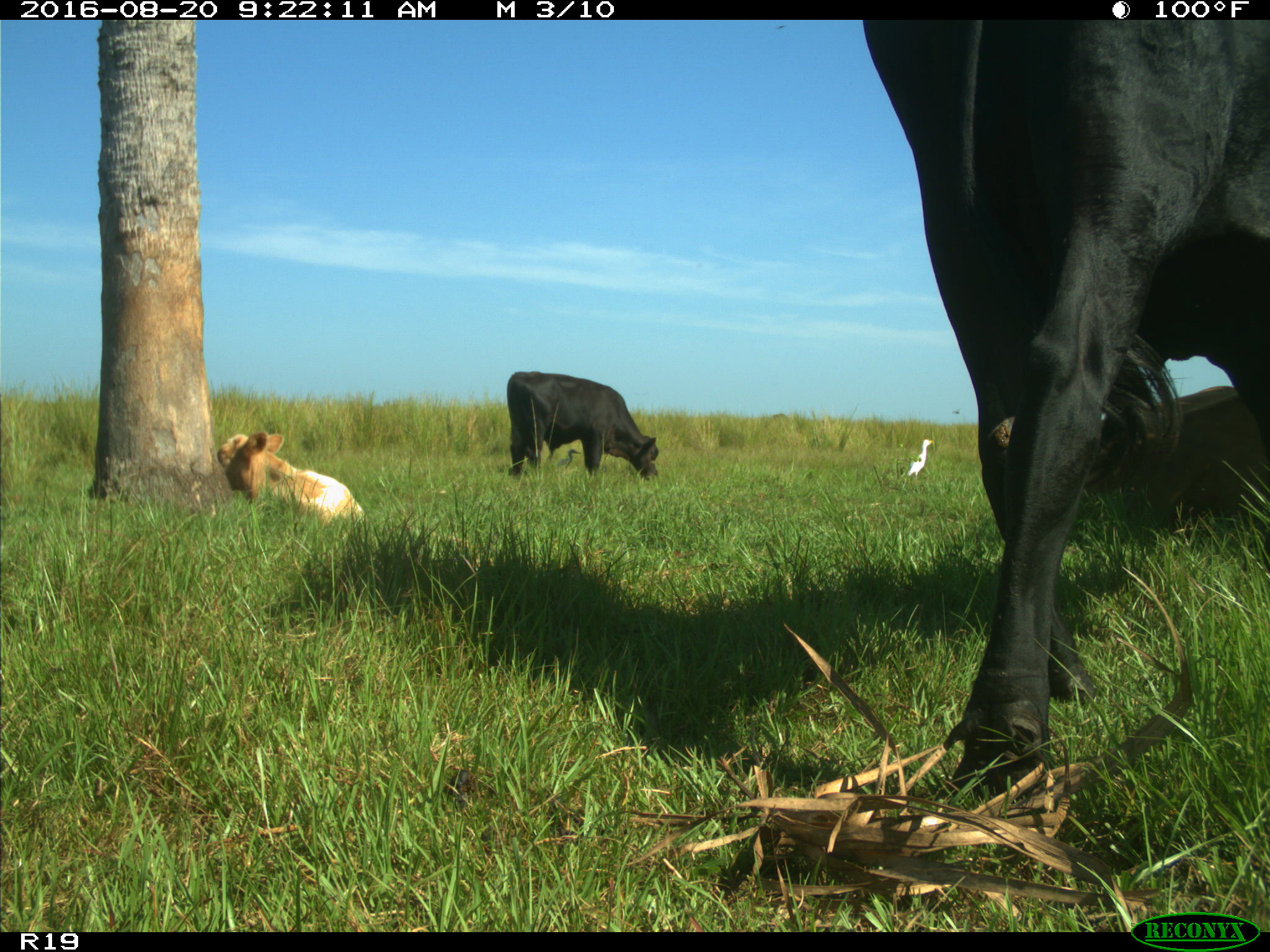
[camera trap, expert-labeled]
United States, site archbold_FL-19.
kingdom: Animalia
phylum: Chordata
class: Mammalia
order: Artiodactyla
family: Bovidae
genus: Bos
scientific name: Bos taurus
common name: domestic cow